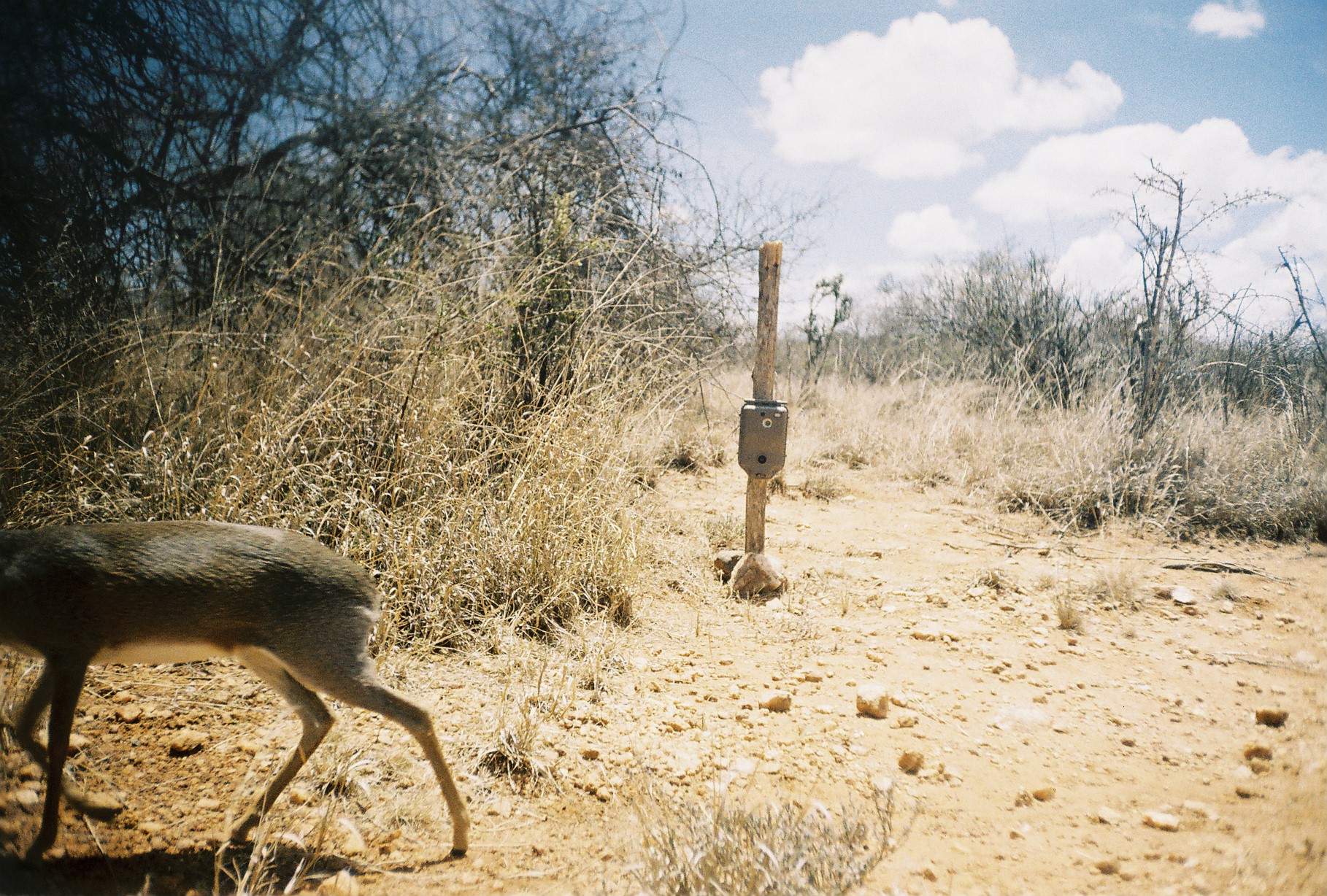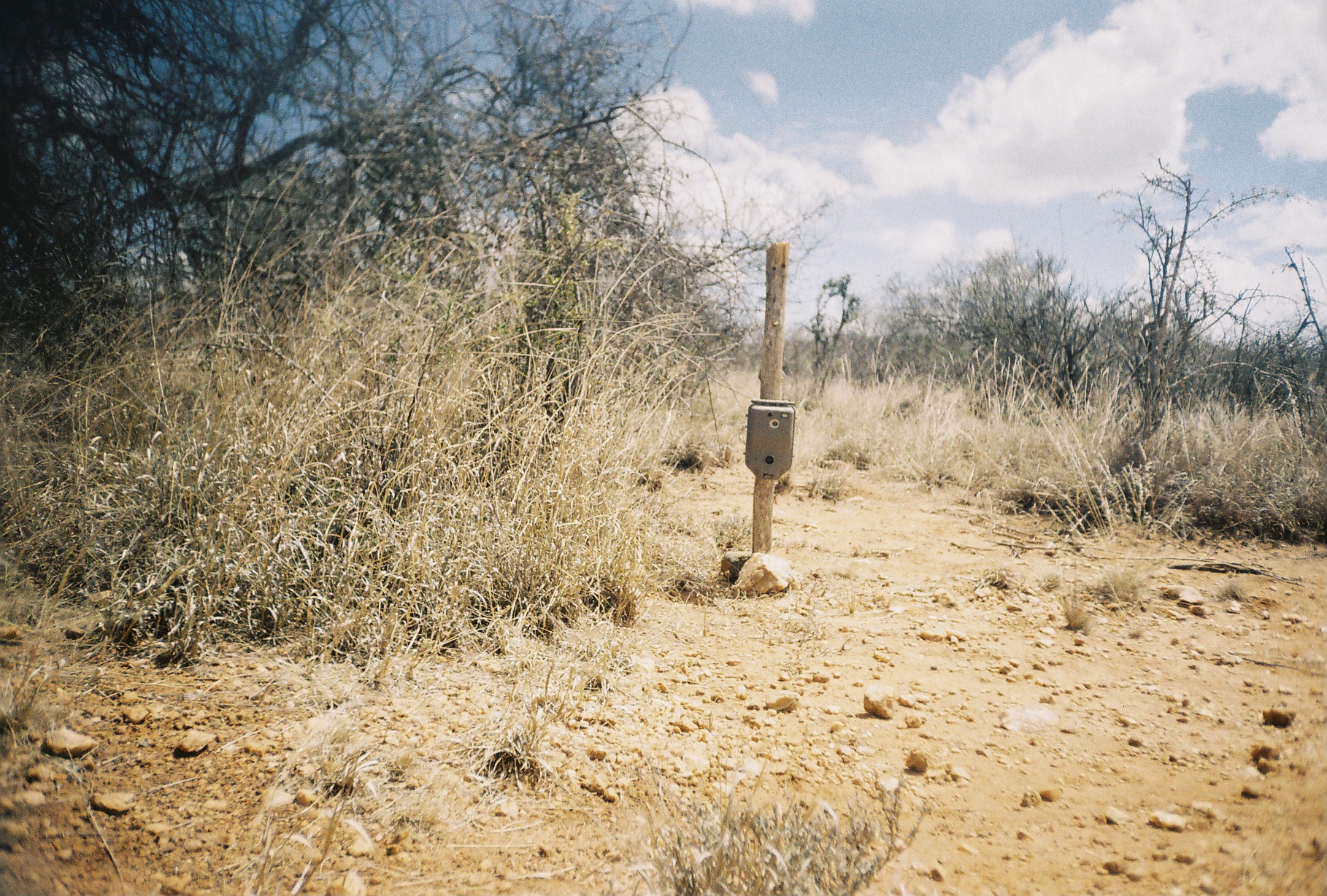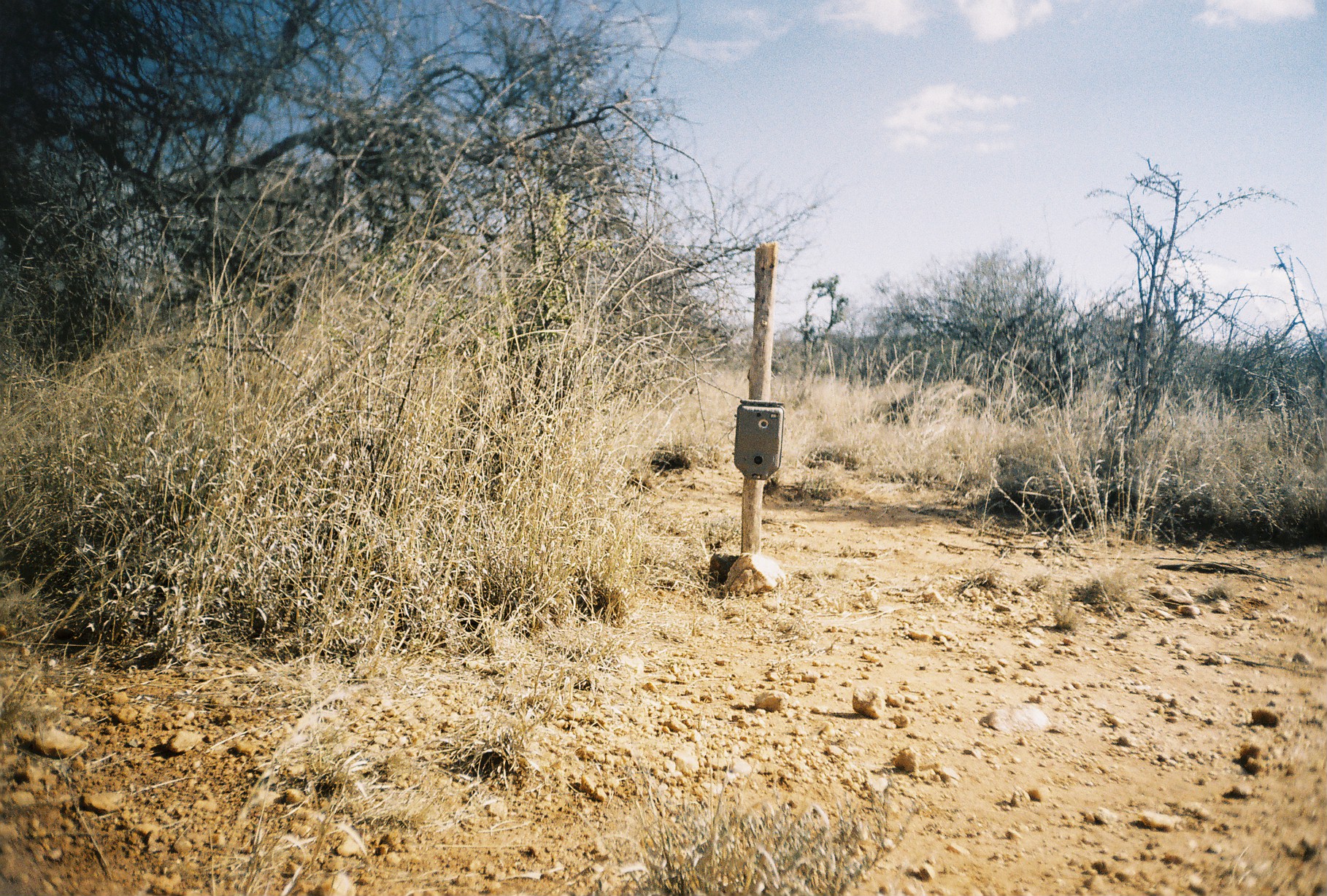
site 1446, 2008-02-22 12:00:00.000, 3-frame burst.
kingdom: Animalia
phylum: Chordata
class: Mammalia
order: Artiodactyla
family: Bovidae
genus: Madoqua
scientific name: Madoqua guentheri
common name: günther's dik-dik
Madoqua guentheri (günther's dik-dik), count 1.